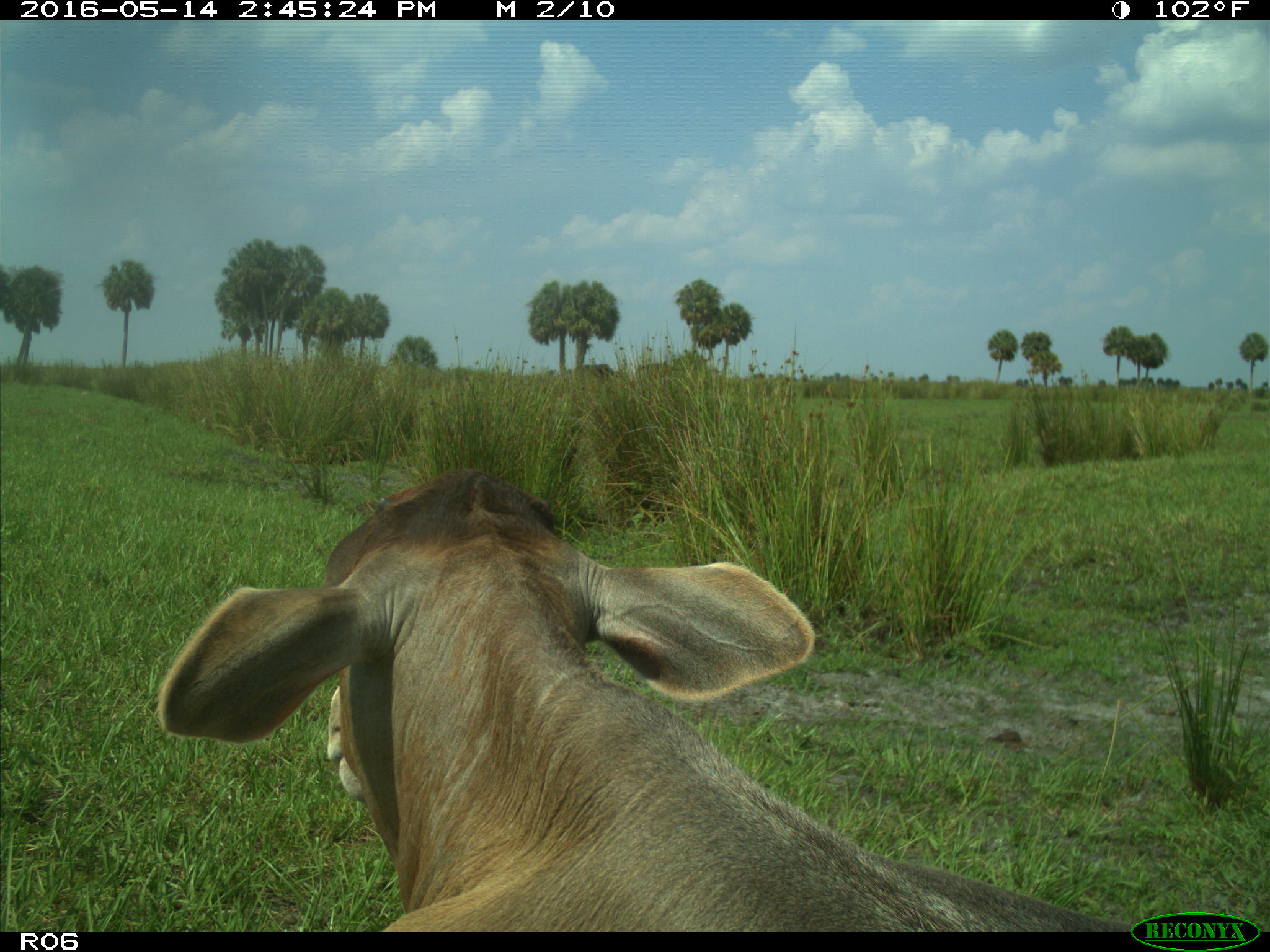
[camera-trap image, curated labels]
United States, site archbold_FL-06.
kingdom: Animalia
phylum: Chordata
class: Mammalia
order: Artiodactyla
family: Bovidae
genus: Bos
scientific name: Bos taurus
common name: domestic cow